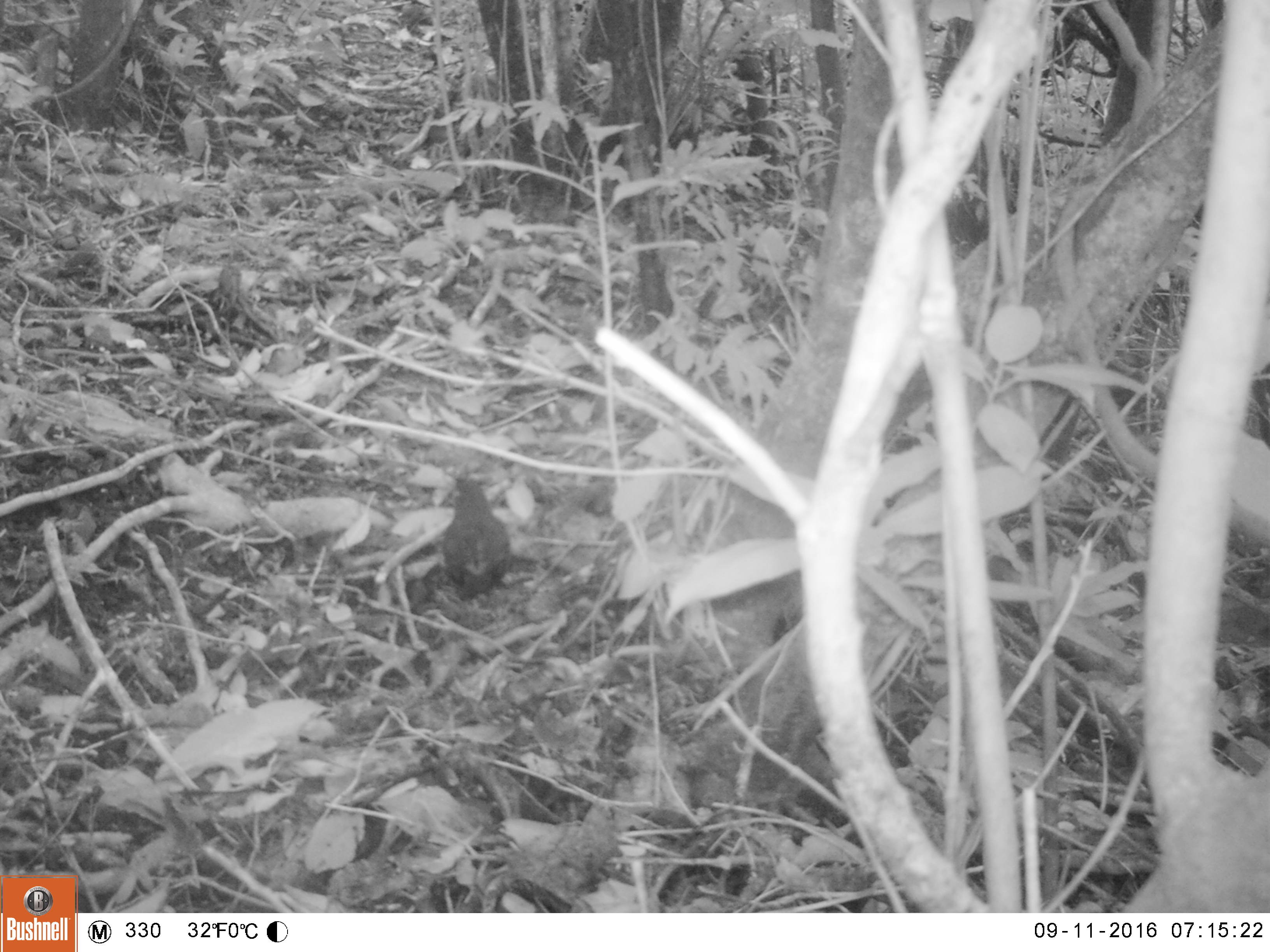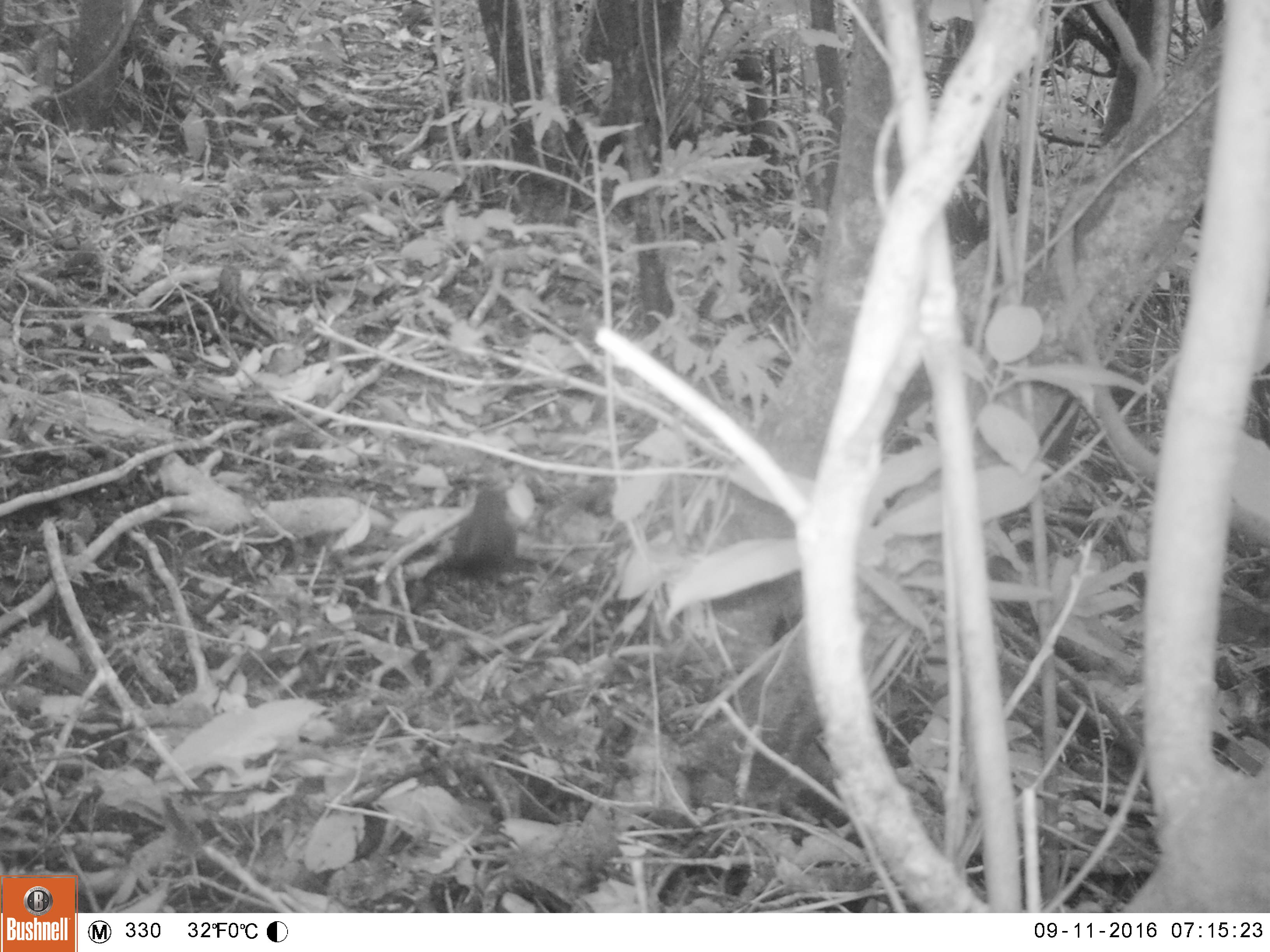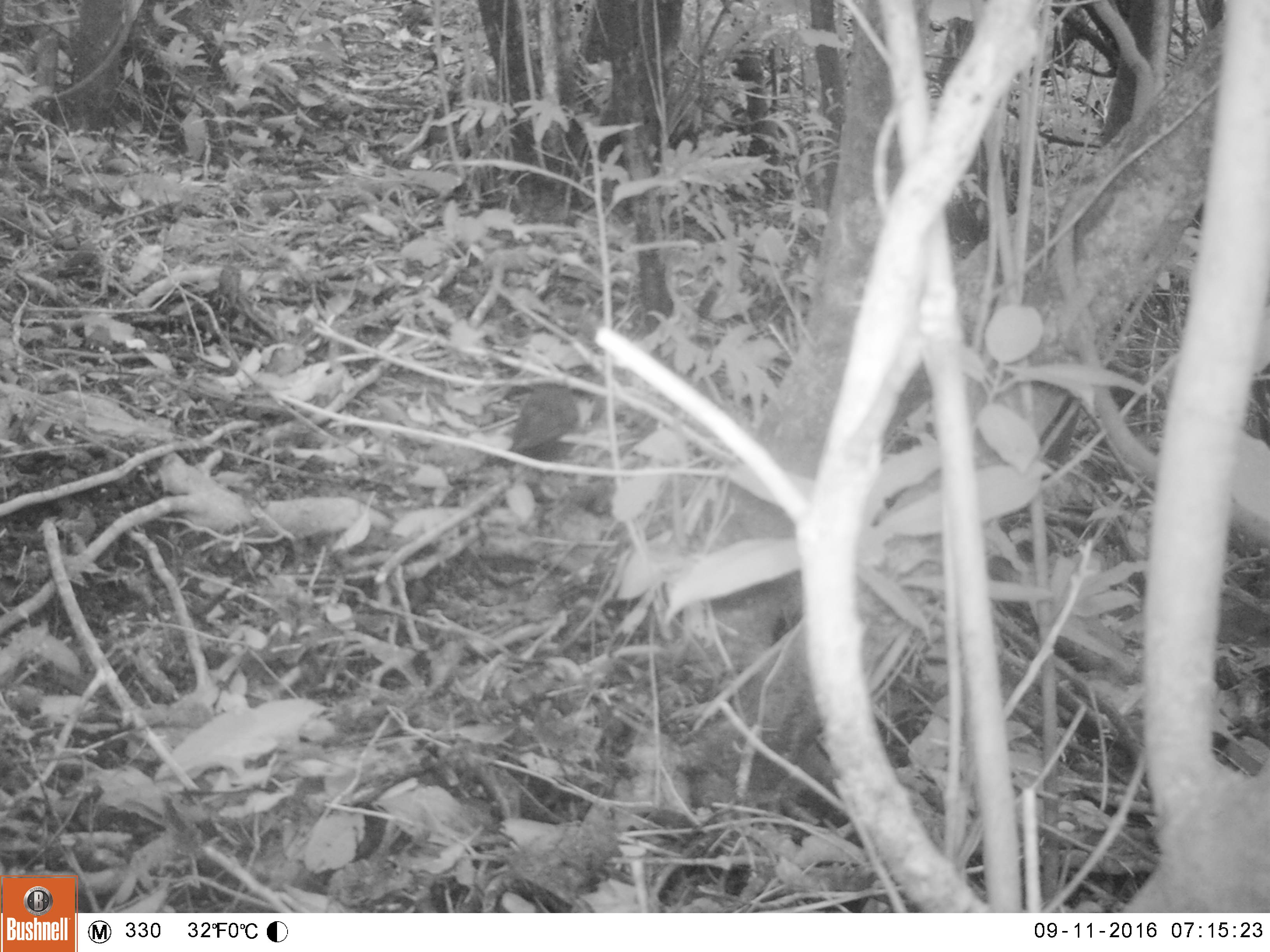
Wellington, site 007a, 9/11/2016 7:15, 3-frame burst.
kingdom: Animalia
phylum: Chordata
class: Aves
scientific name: Aves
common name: bird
Bird (Aves).